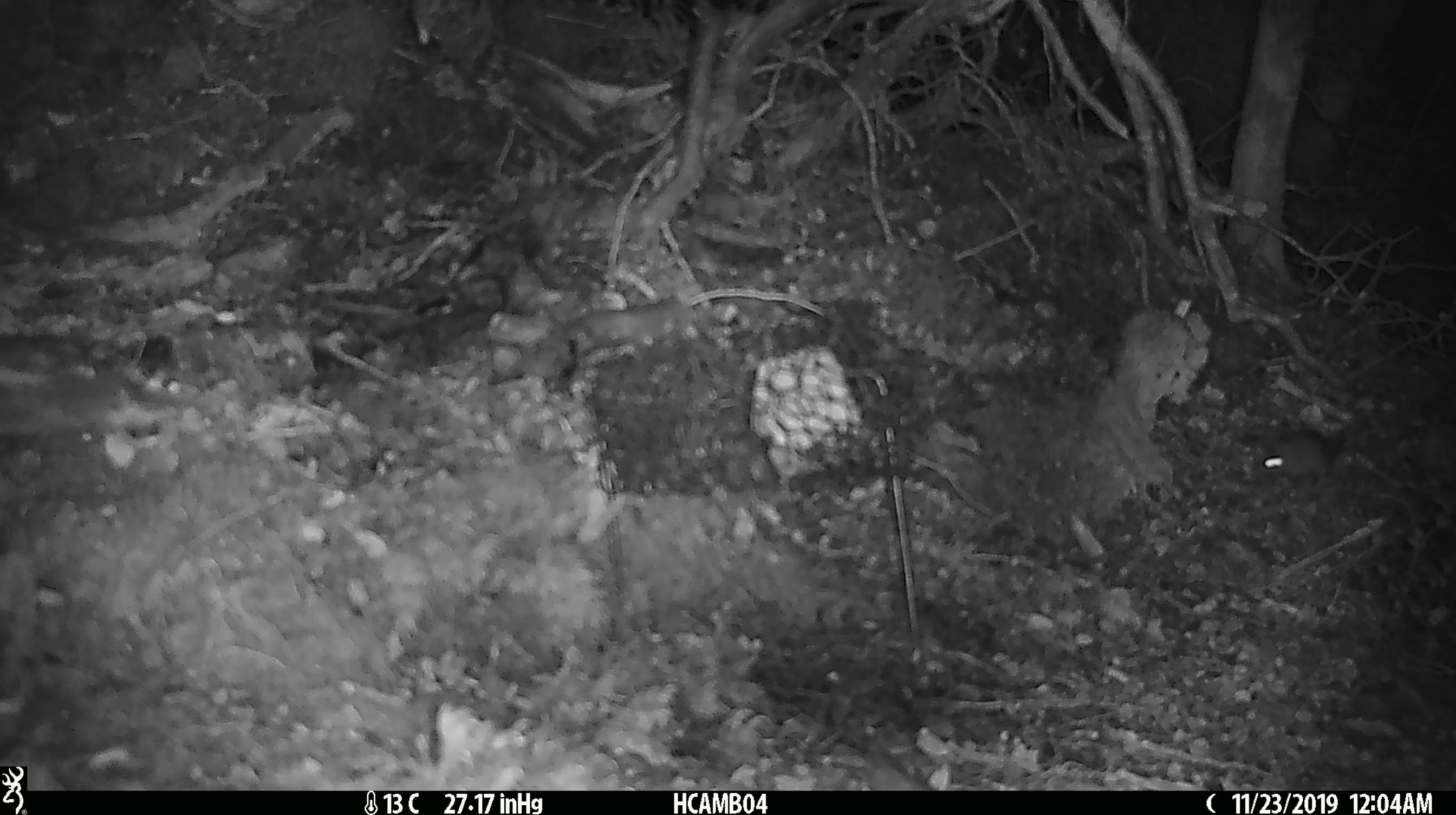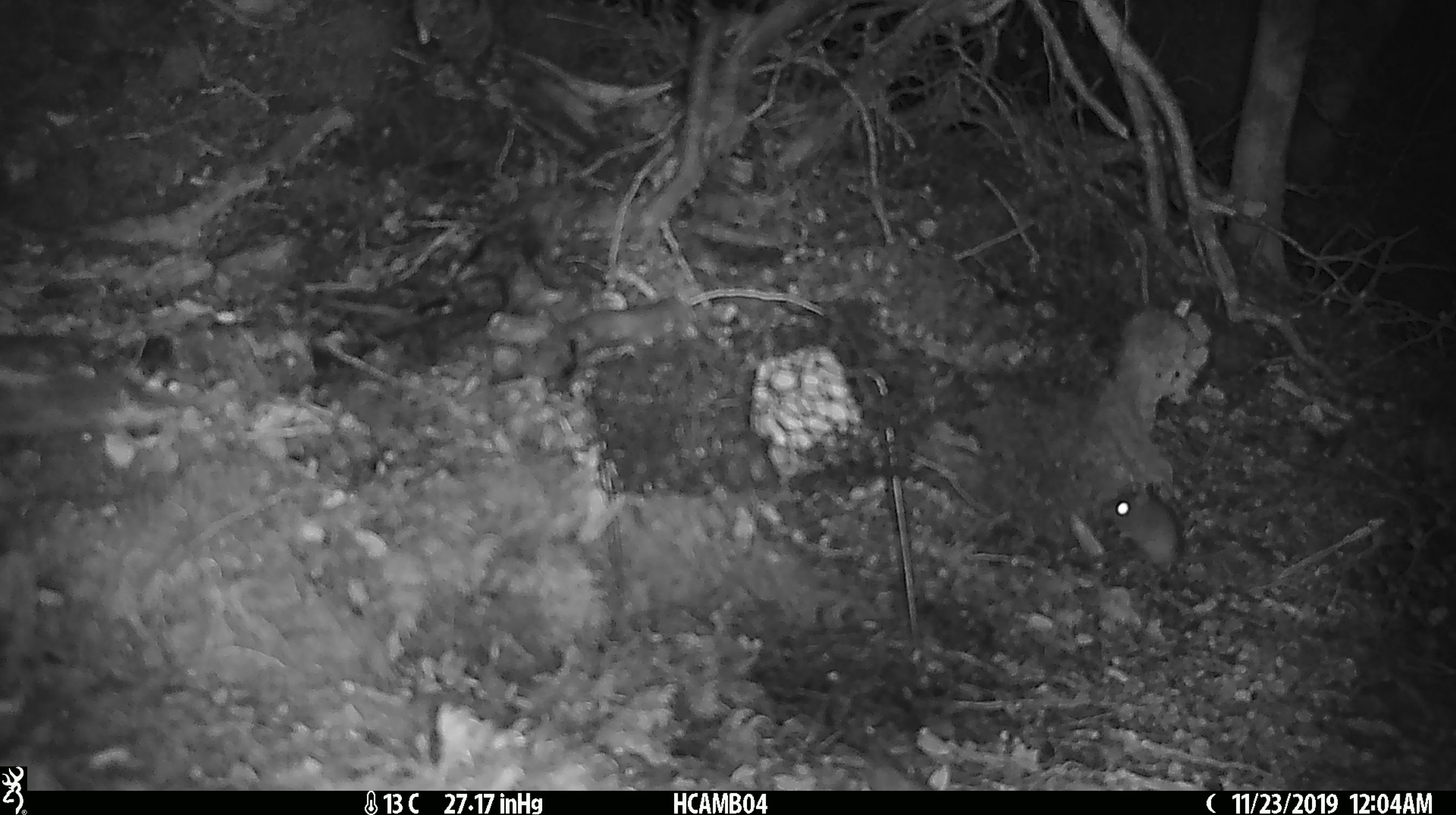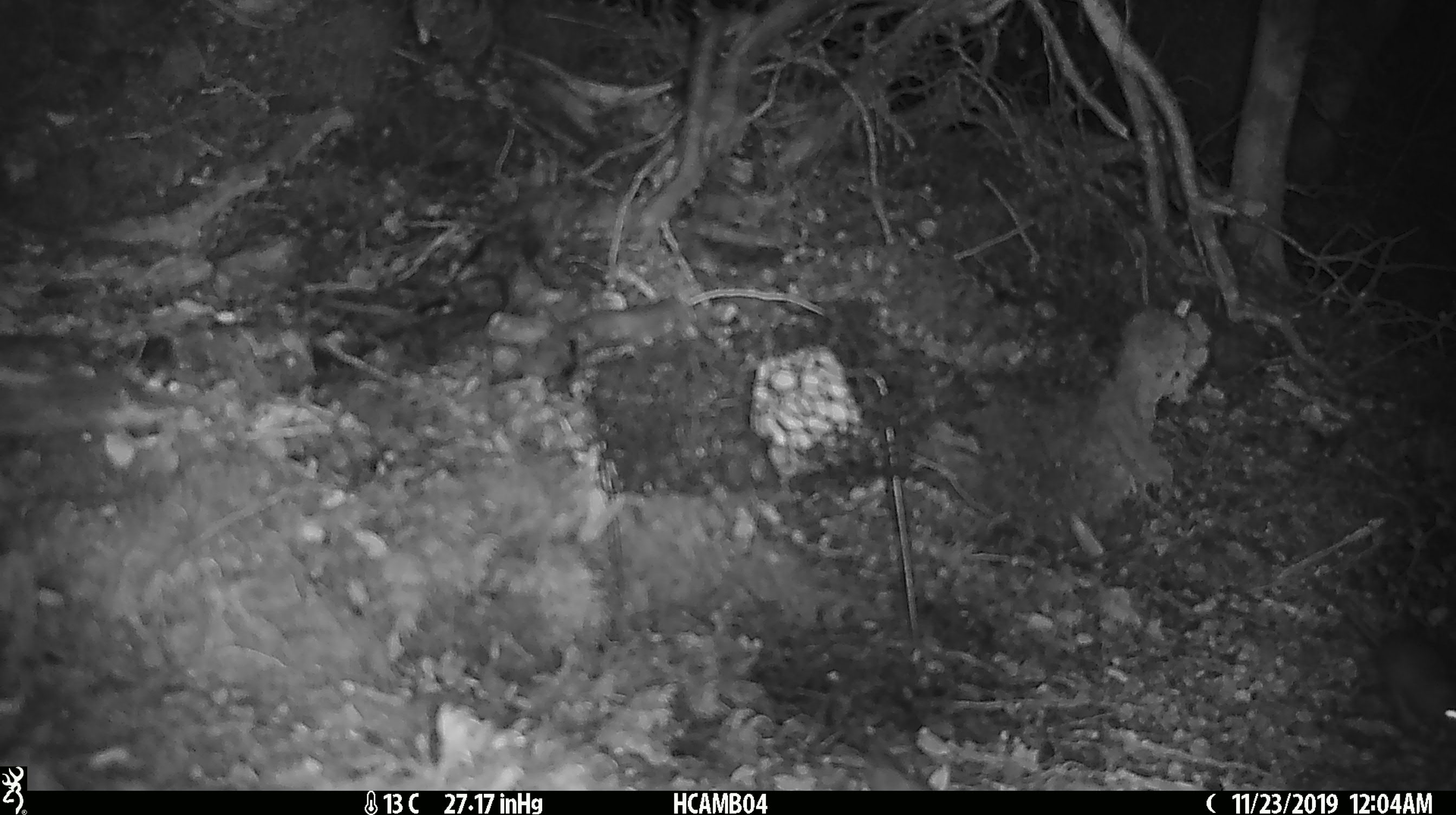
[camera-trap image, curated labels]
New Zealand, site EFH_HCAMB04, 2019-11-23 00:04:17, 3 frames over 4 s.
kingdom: Animalia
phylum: Chordata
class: Mammalia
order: Rodentia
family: Muridae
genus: Mus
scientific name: Mus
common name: mouse